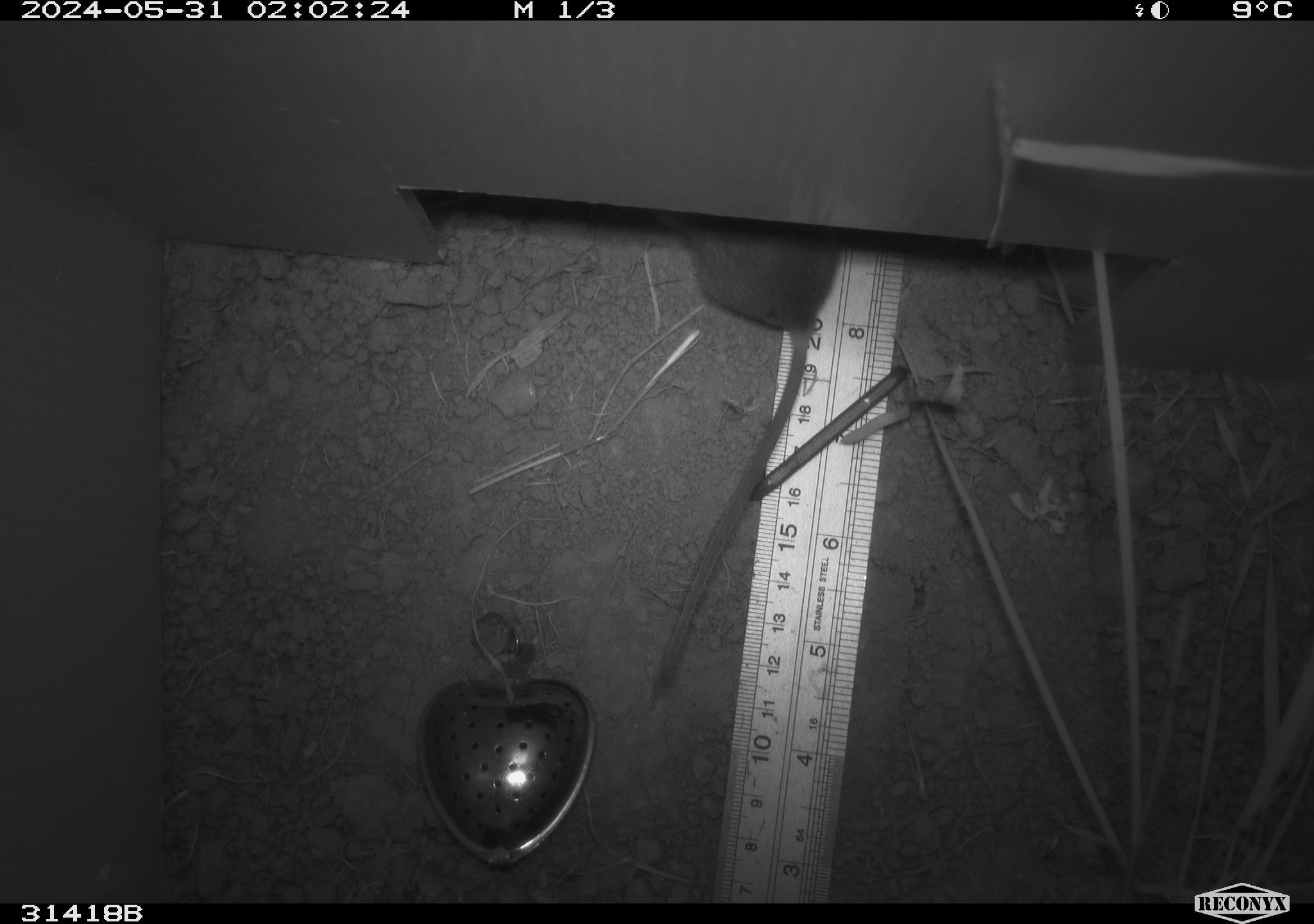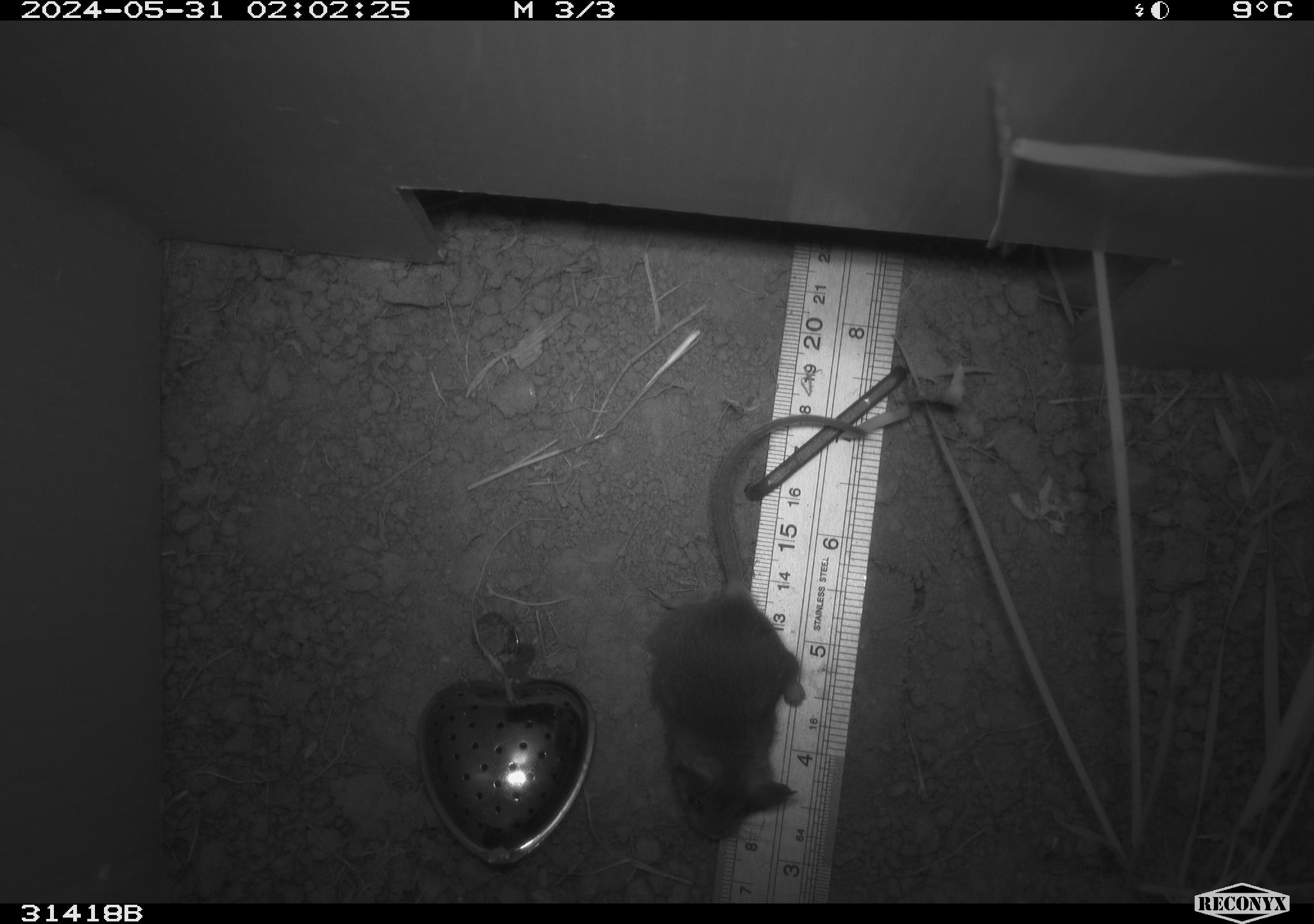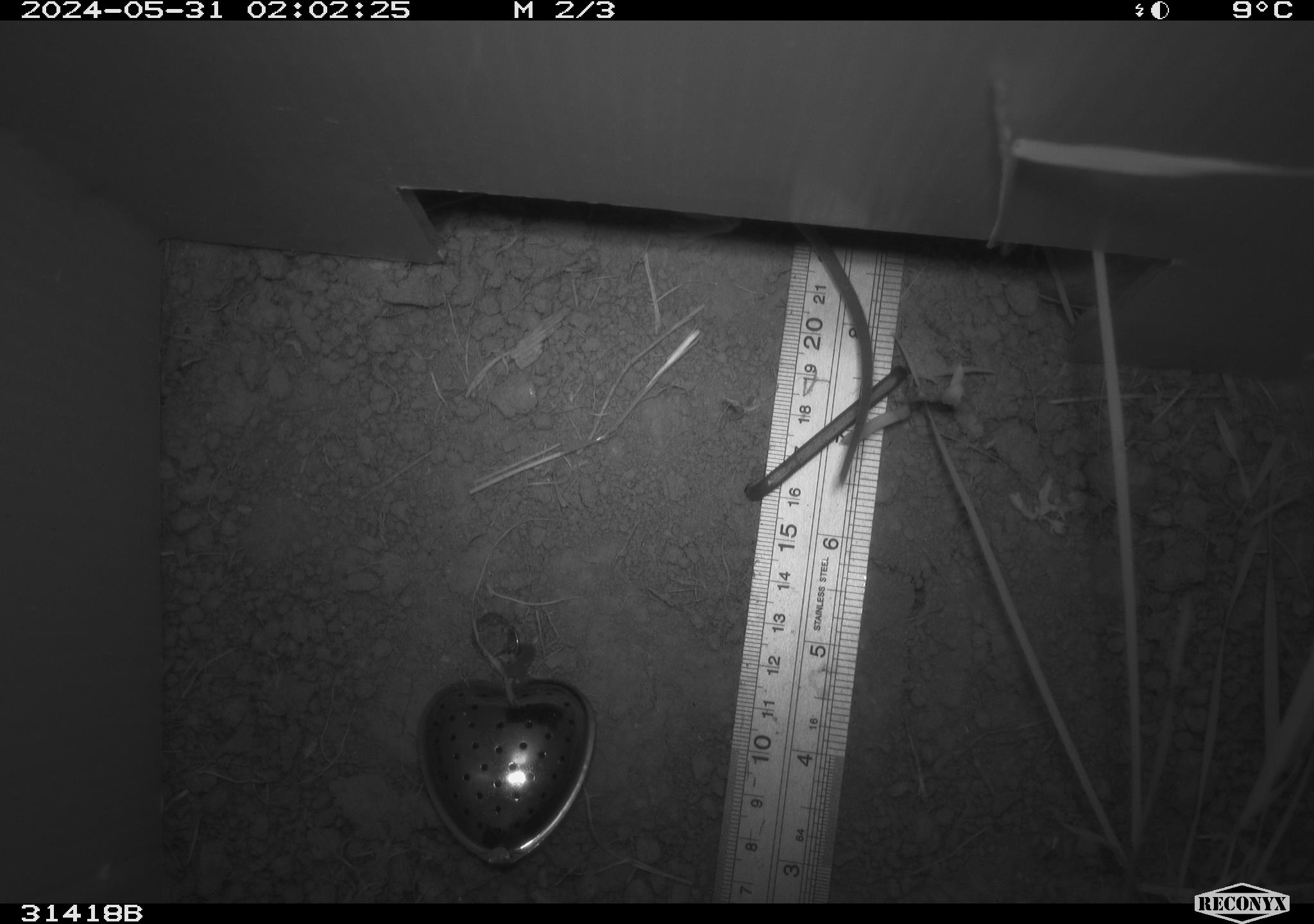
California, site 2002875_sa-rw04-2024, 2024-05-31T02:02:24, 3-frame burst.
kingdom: Animalia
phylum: Chordata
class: Mammalia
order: Rodentia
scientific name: Rodentia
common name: mouse species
Mouse species (Rodentia).